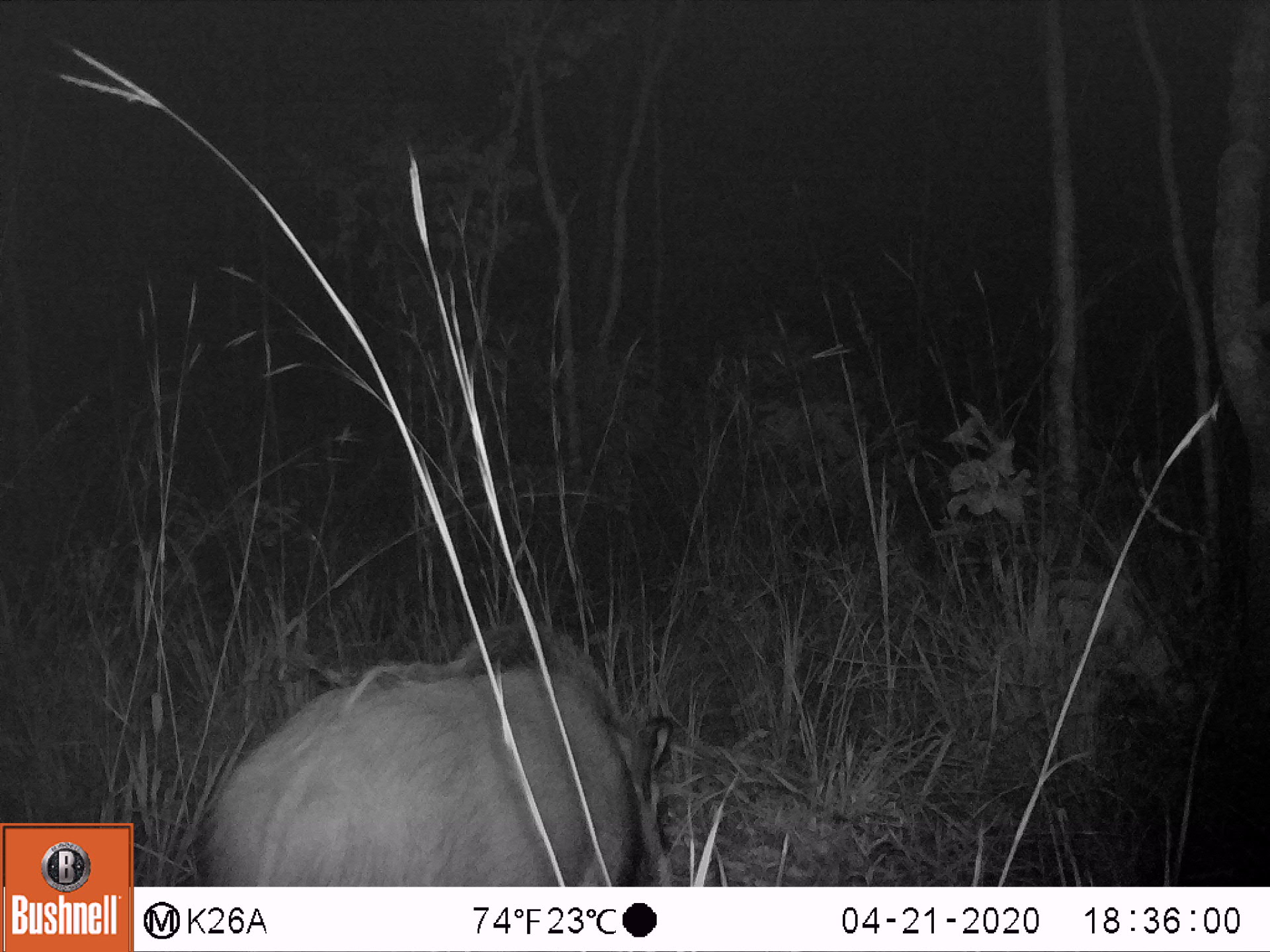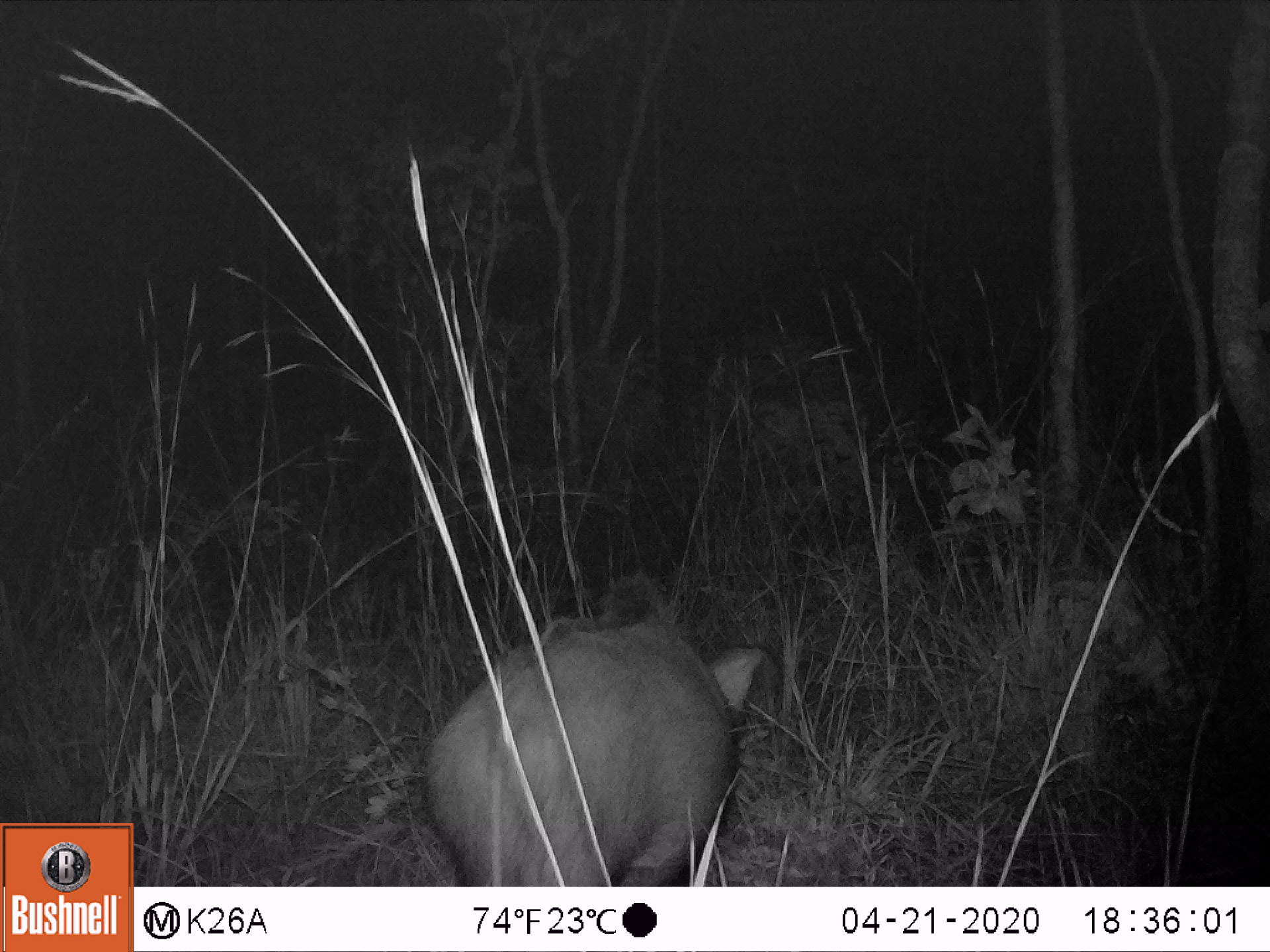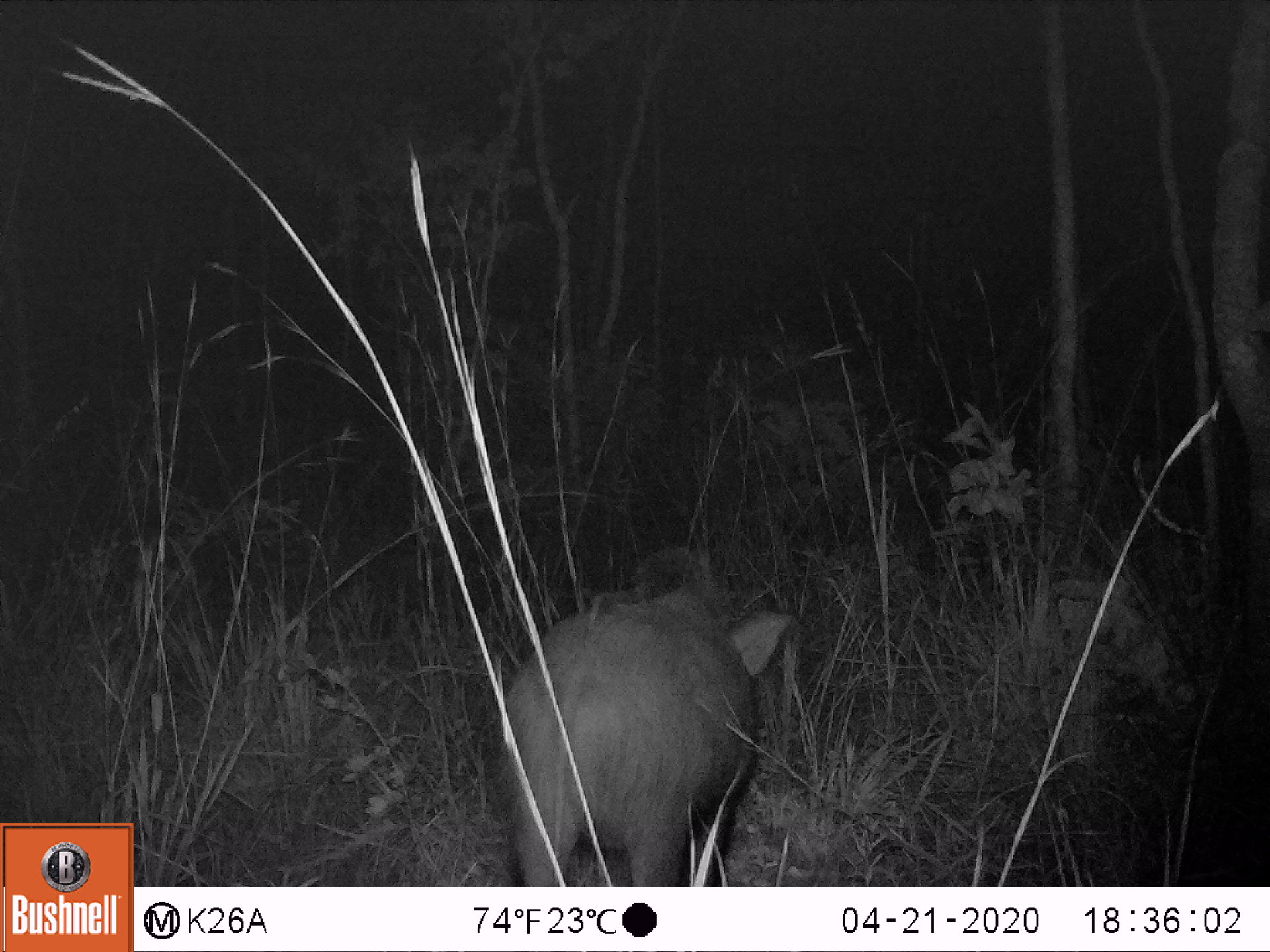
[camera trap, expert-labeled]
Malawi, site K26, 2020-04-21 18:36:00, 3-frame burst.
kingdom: Animalia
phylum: Chordata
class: Mammalia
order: Artiodactyla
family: Suidae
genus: Potamochoerus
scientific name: Potamochoerus larvatus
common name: bushpig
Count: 1.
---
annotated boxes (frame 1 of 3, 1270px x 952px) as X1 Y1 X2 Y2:
bushpig: 198 622 678 886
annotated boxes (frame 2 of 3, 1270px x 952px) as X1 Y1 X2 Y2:
bushpig: 424 586 774 885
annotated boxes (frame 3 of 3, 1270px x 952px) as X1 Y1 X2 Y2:
bushpig: 490 556 802 885